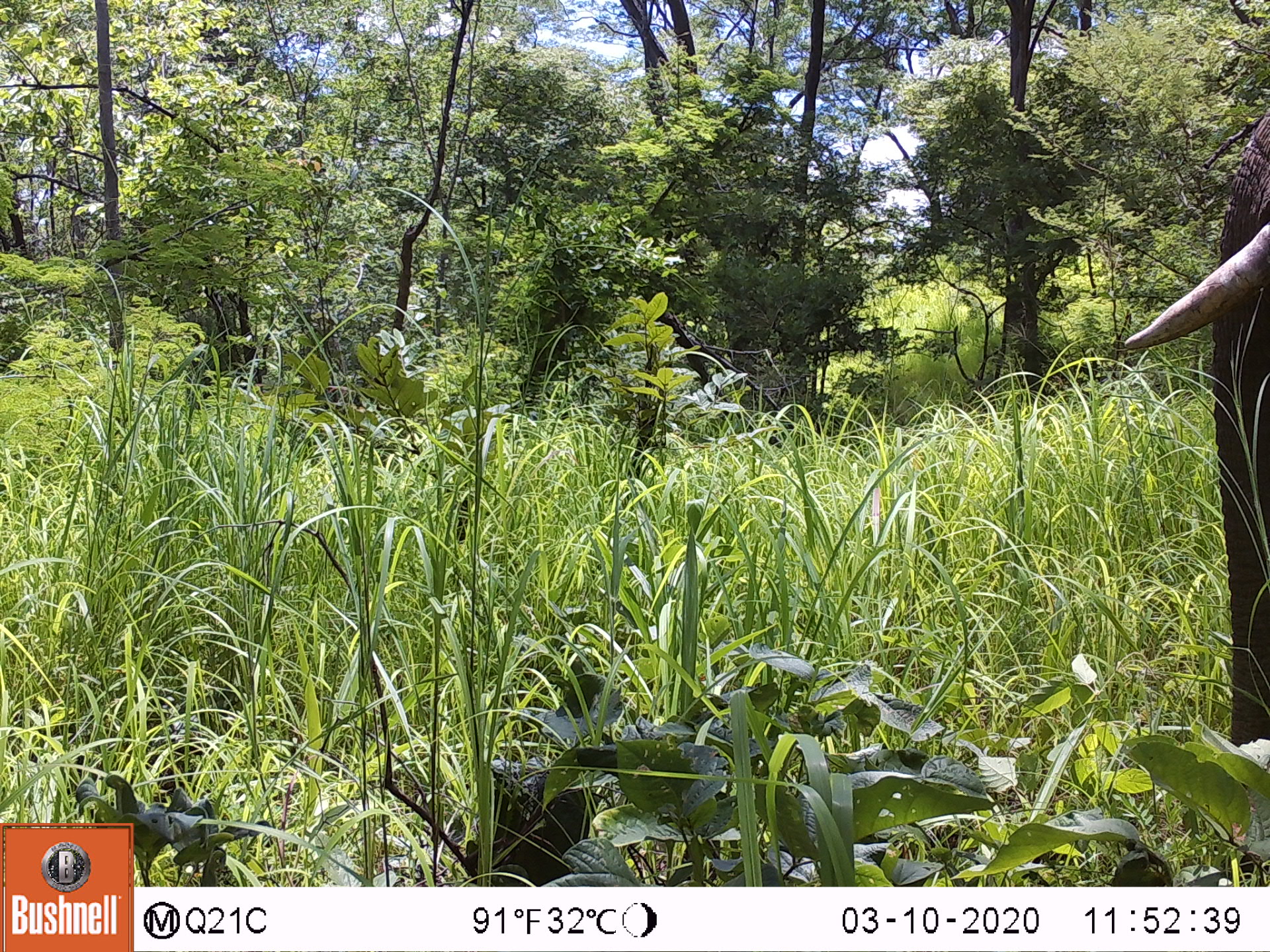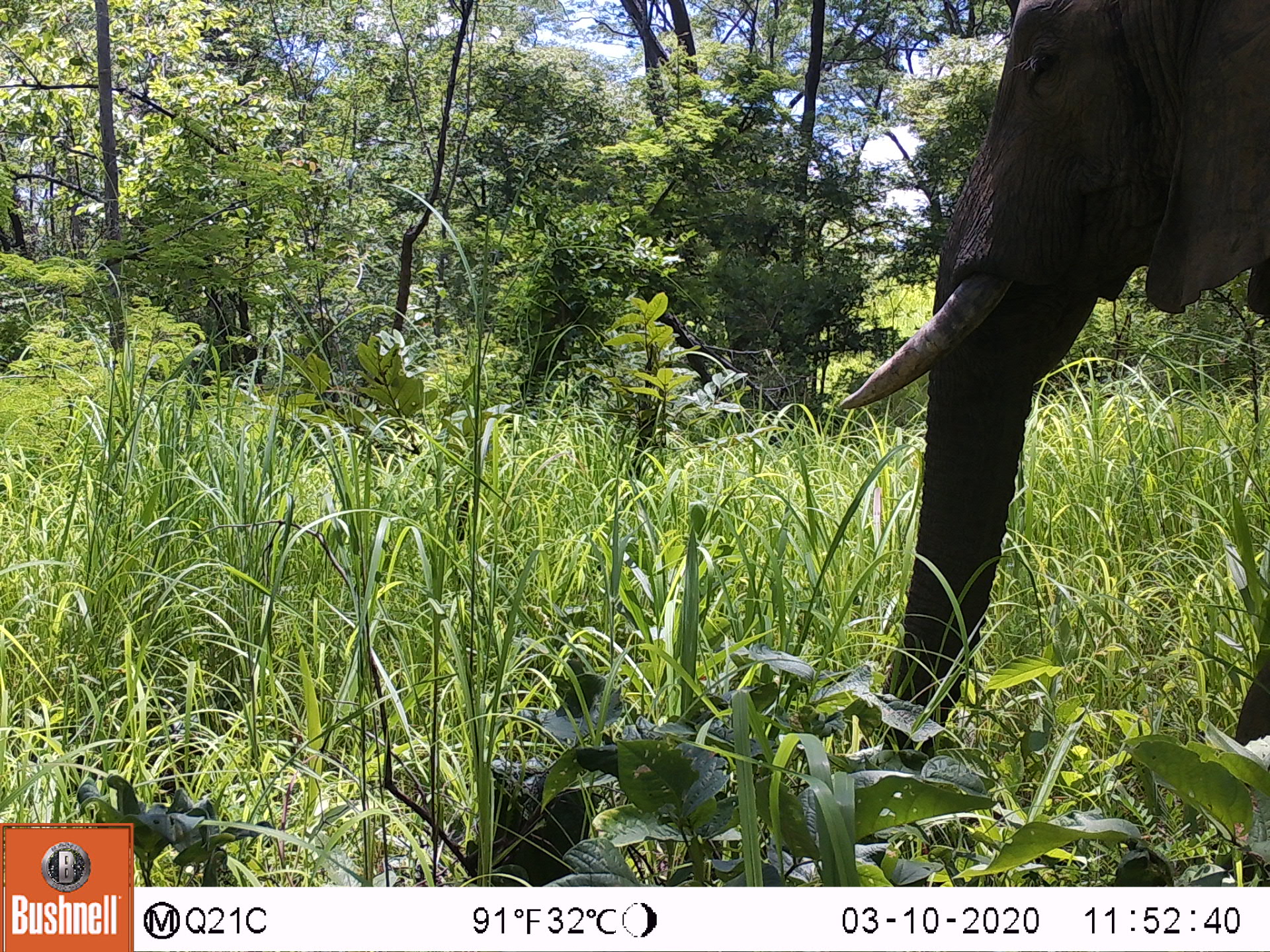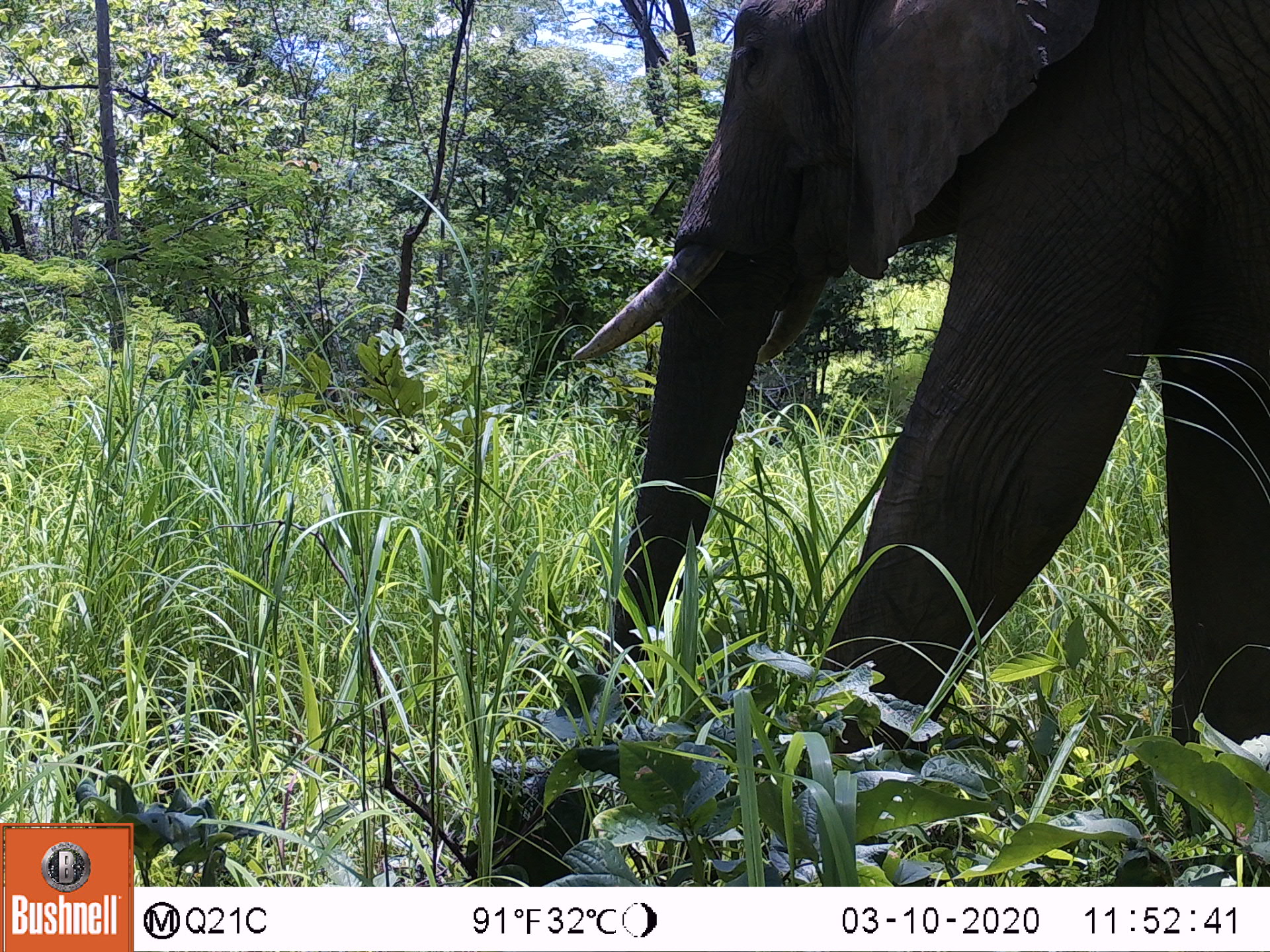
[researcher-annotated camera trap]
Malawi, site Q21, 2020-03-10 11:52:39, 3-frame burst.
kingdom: Animalia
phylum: Chordata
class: Mammalia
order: Proboscidea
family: Elephantidae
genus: Loxodonta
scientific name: Loxodonta africana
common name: african savanna elephant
African savanna elephant (Loxodonta africana), count 1.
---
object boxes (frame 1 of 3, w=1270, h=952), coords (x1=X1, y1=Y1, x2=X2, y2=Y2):
african savanna elephant: (x1=1113, y1=81, x2=1269, y2=790)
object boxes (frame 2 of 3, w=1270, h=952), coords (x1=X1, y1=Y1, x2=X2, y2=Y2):
african savanna elephant: (x1=837, y1=2, x2=1267, y2=813)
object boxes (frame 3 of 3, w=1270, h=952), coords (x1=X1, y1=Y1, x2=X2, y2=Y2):
african savanna elephant: (x1=558, y1=0, x2=1267, y2=795)